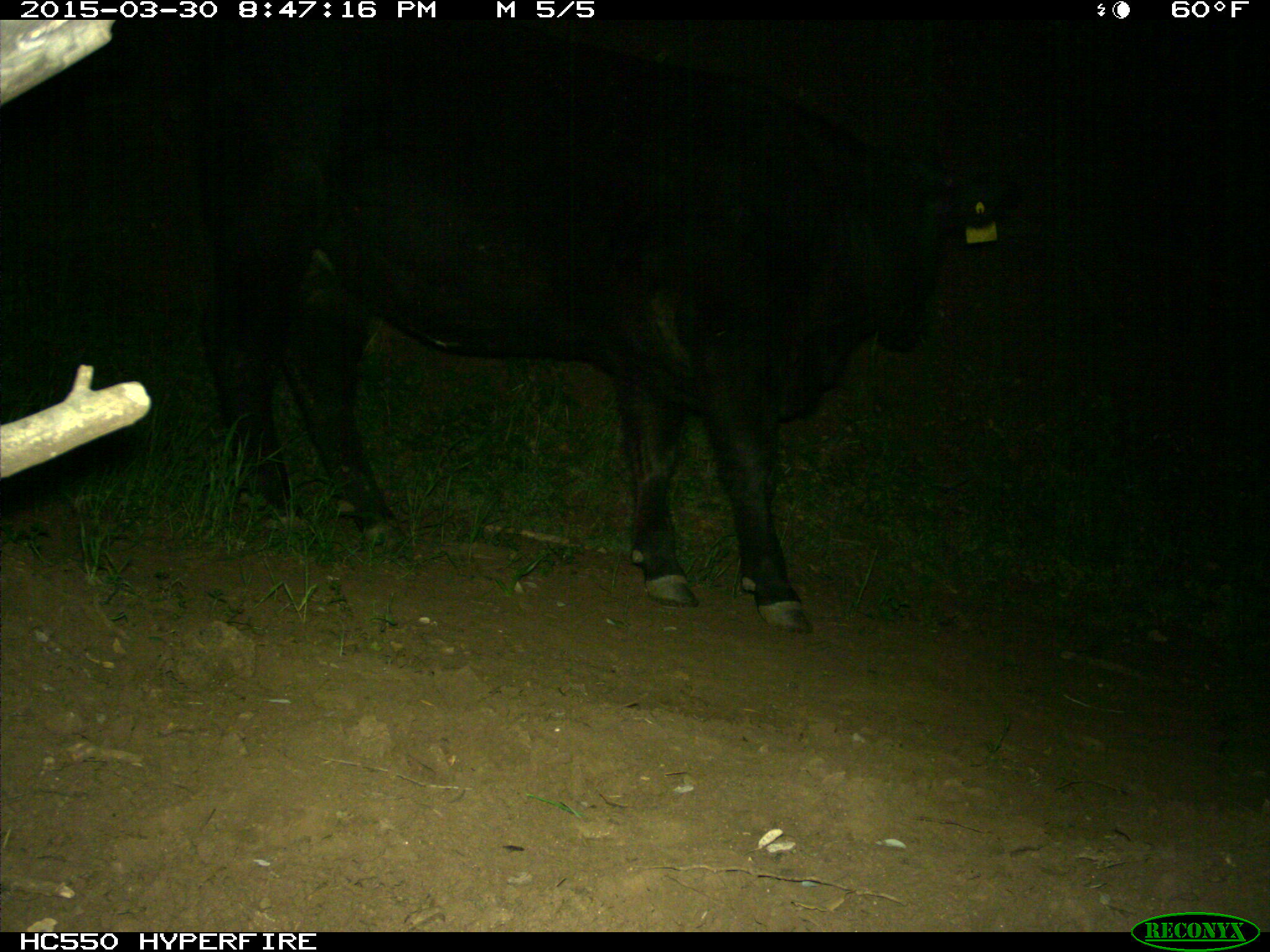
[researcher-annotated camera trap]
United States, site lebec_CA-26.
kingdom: Animalia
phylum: Chordata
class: Mammalia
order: Artiodactyla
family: Bovidae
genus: Bos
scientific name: Bos taurus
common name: domestic cow